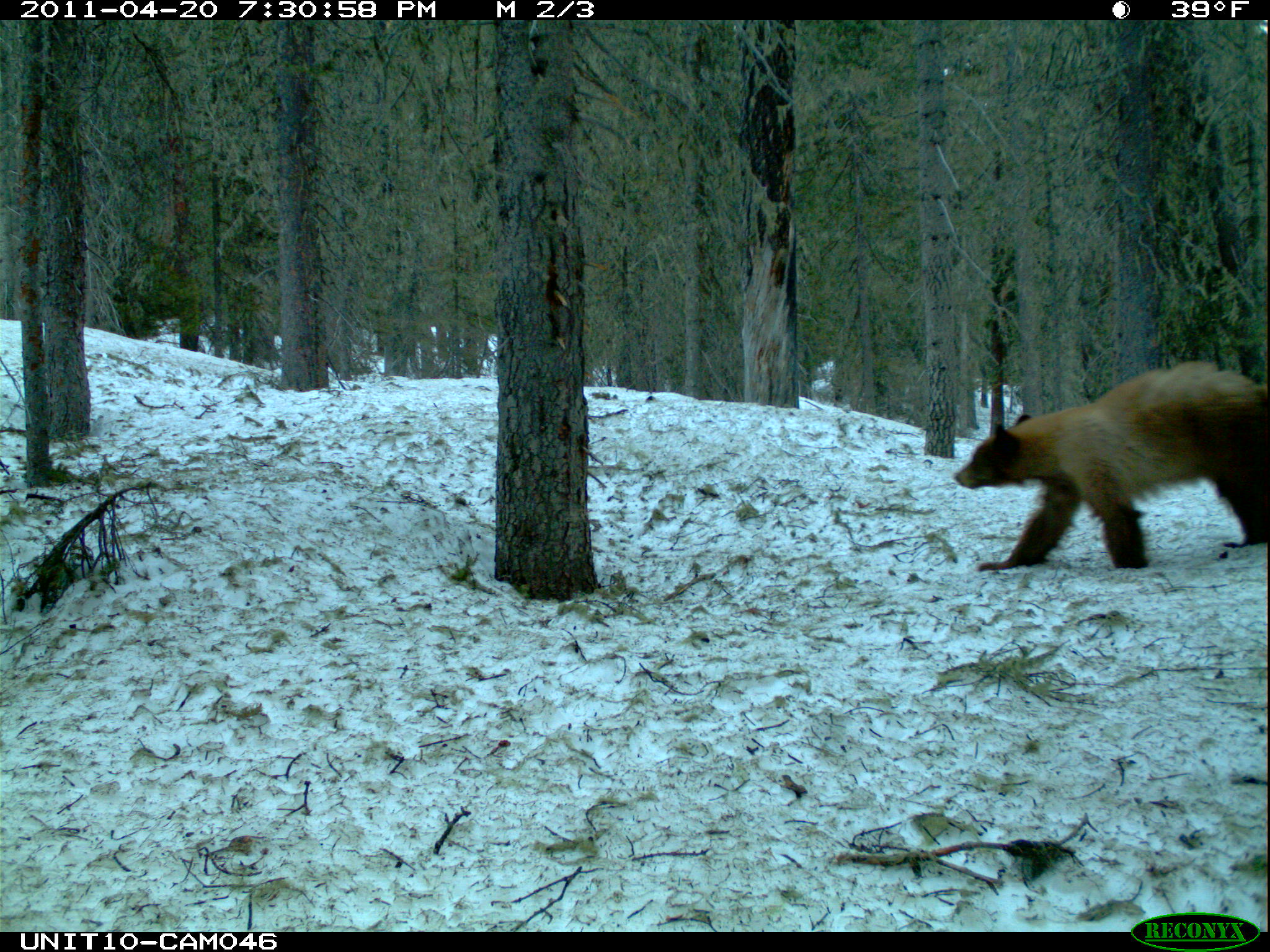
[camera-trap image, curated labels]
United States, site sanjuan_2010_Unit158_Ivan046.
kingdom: Animalia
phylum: Chordata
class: Mammalia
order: Carnivora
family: Ursidae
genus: Ursus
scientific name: Ursus americanus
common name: american black bear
Ursus americanus (american black bear).